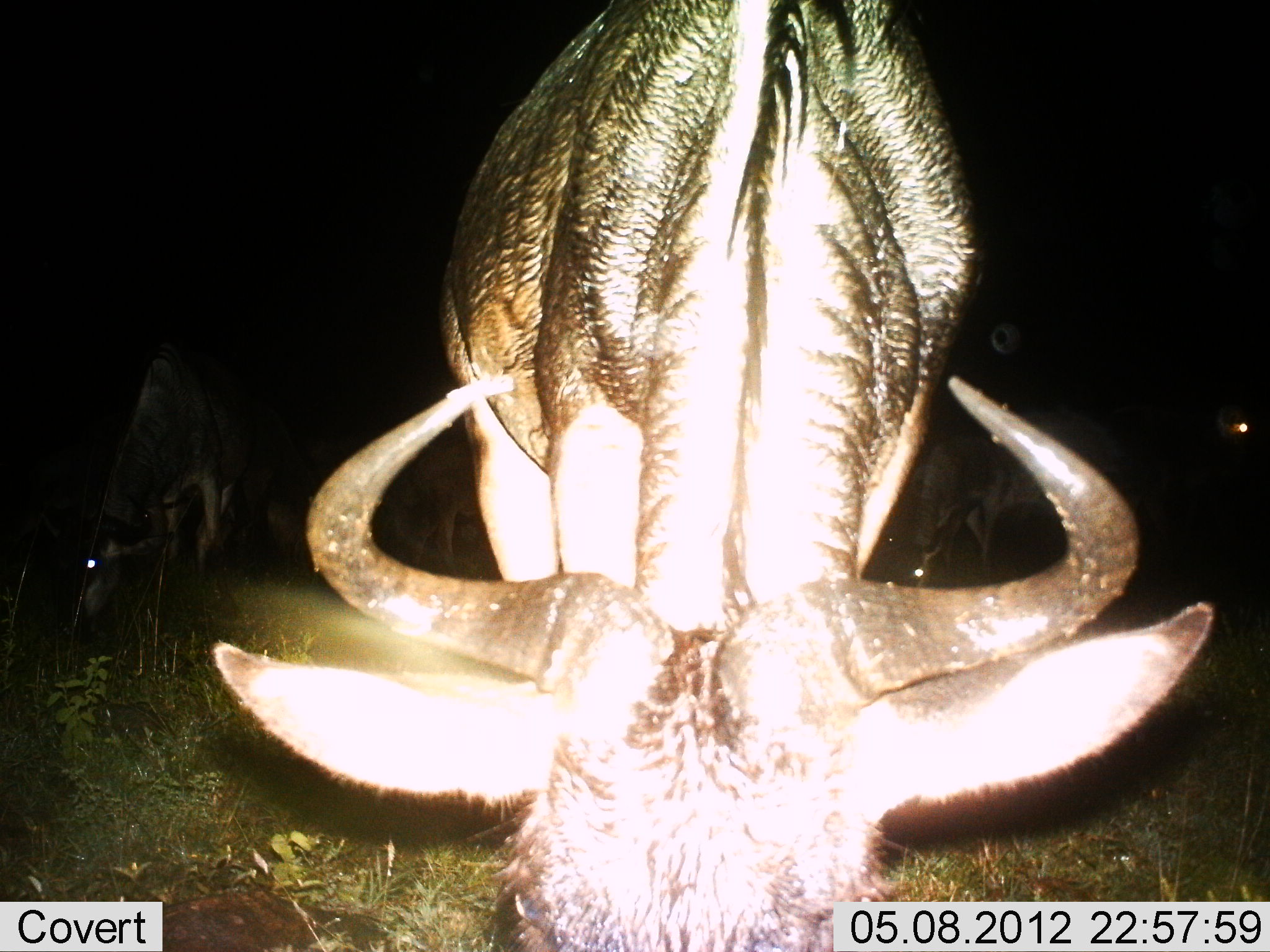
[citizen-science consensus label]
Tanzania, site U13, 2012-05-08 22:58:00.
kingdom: Animalia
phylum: Chordata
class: Mammalia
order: Artiodactyla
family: Bovidae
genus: Connochaetes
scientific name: Connochaetes taurinus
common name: blue wildebeest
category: wildebeest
Wildebeest (blue wildebeest) (Connochaetes taurinus), count 4. Behavior (volunteer vote fractions): standing 50%, resting 0%, moving 0%, interacting 0%. Young present (vote fraction): 0%. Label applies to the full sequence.